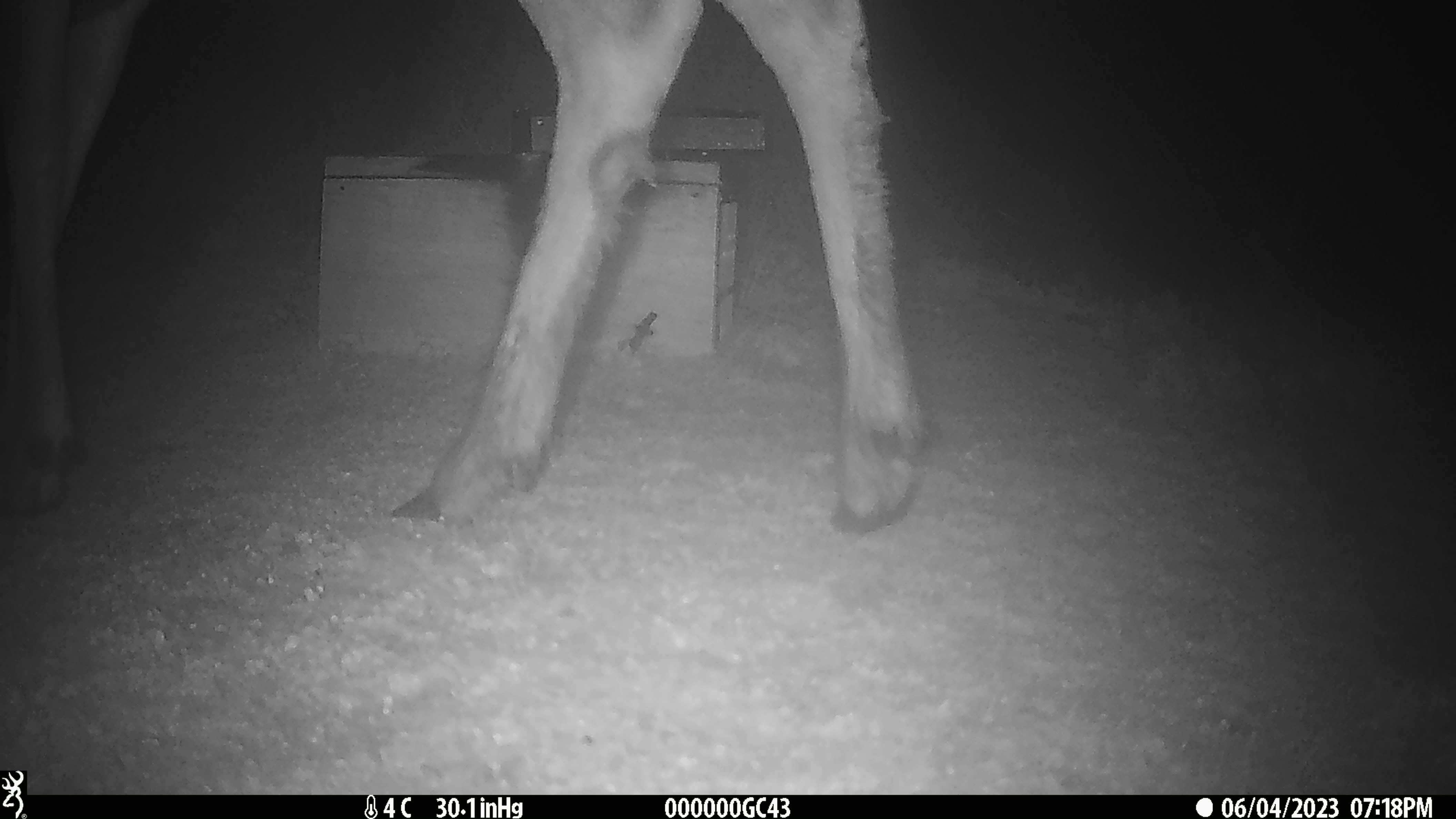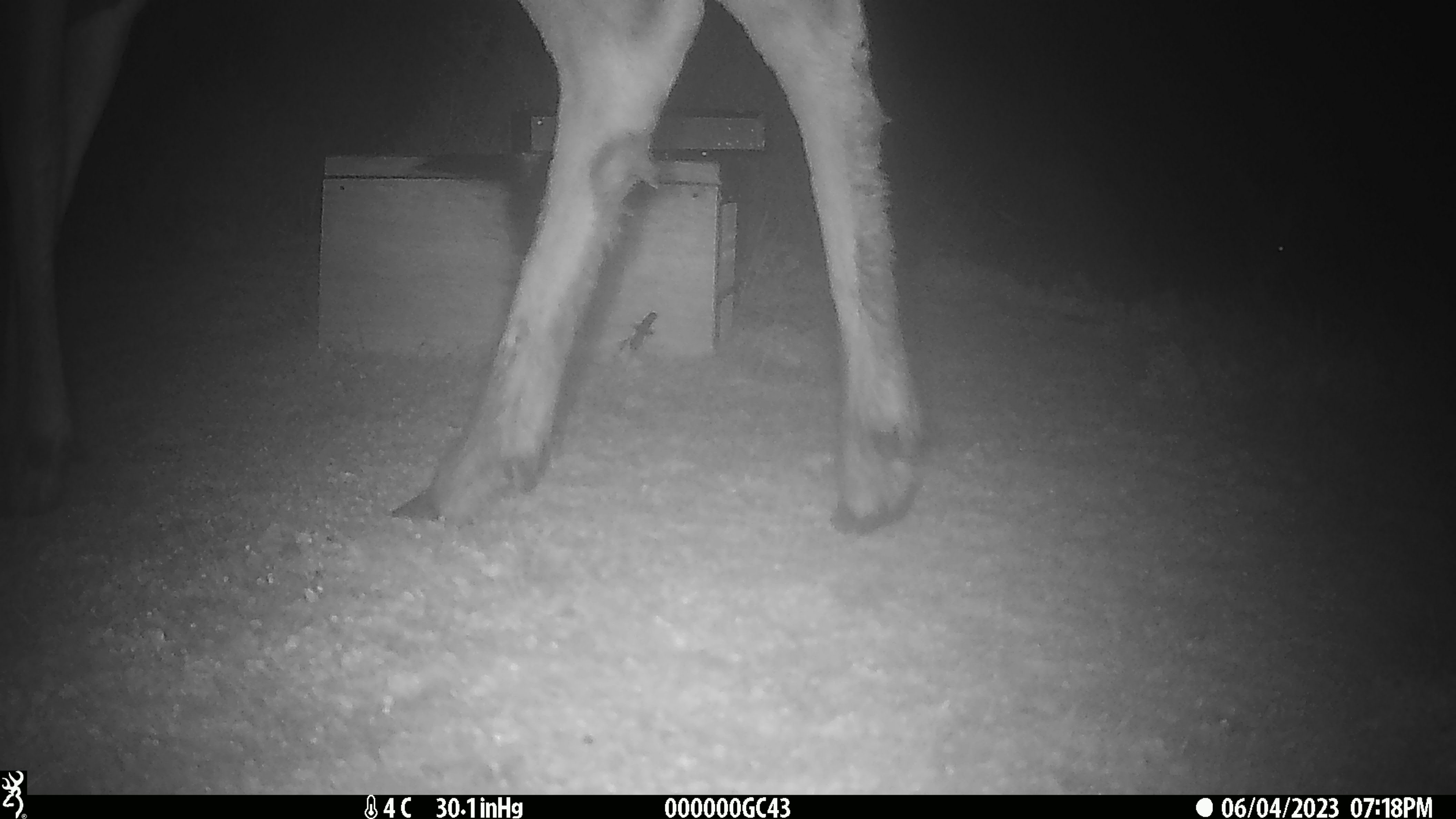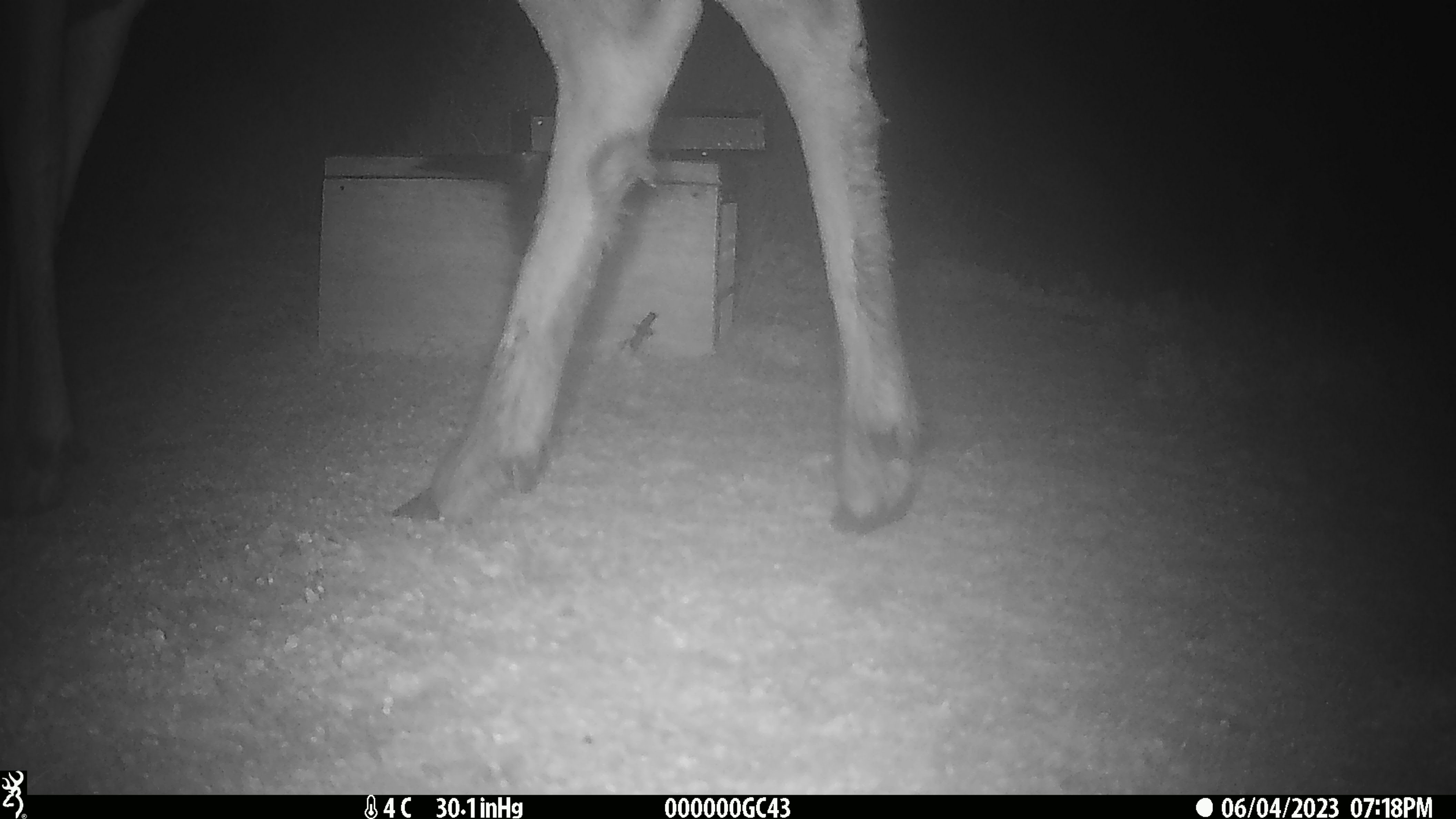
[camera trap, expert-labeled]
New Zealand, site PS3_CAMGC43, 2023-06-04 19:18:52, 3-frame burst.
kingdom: Animalia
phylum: Chordata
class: Mammalia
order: Artiodactyla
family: Cervidae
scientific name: Cervidae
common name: deer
Deer (Cervidae).